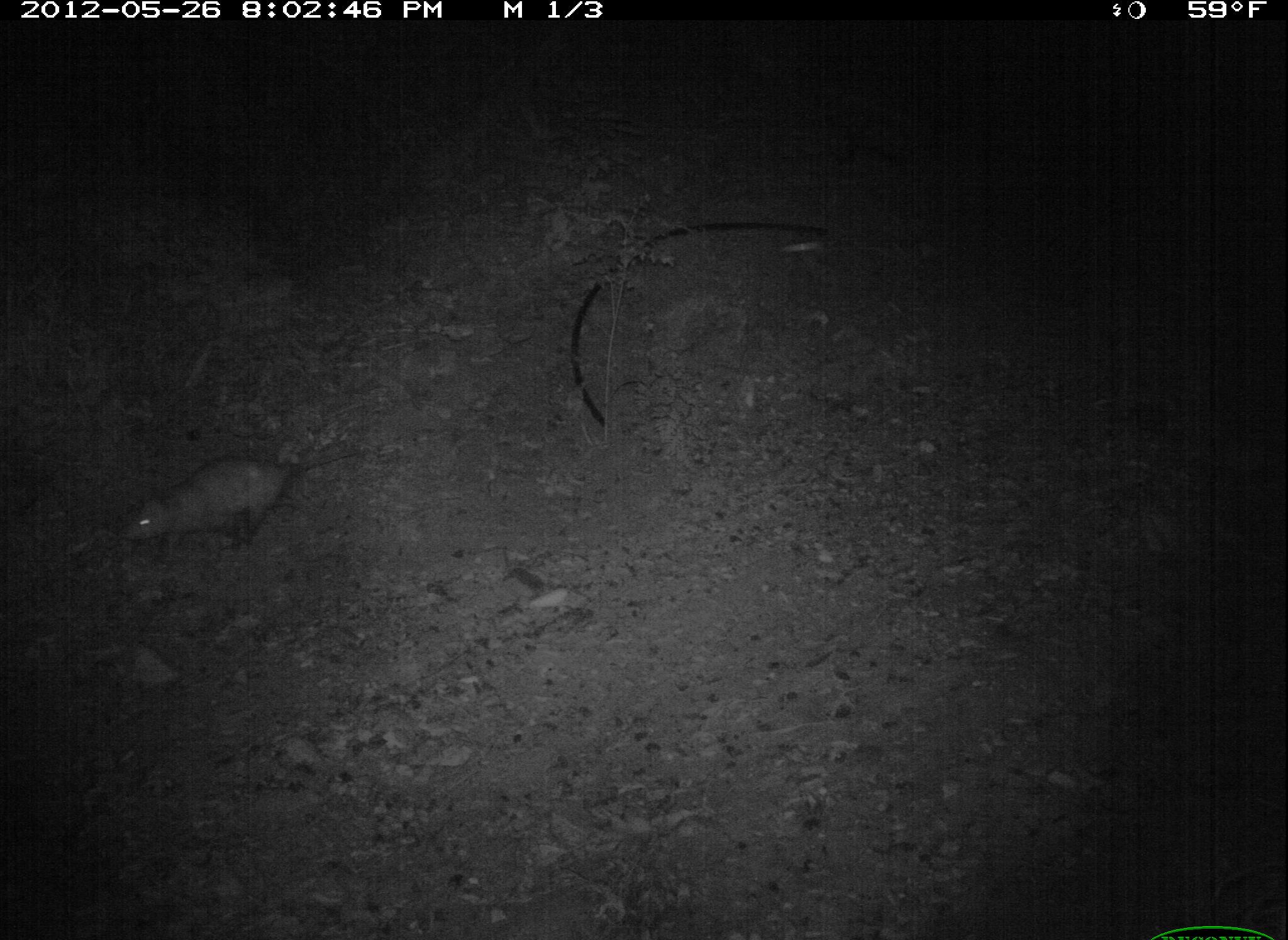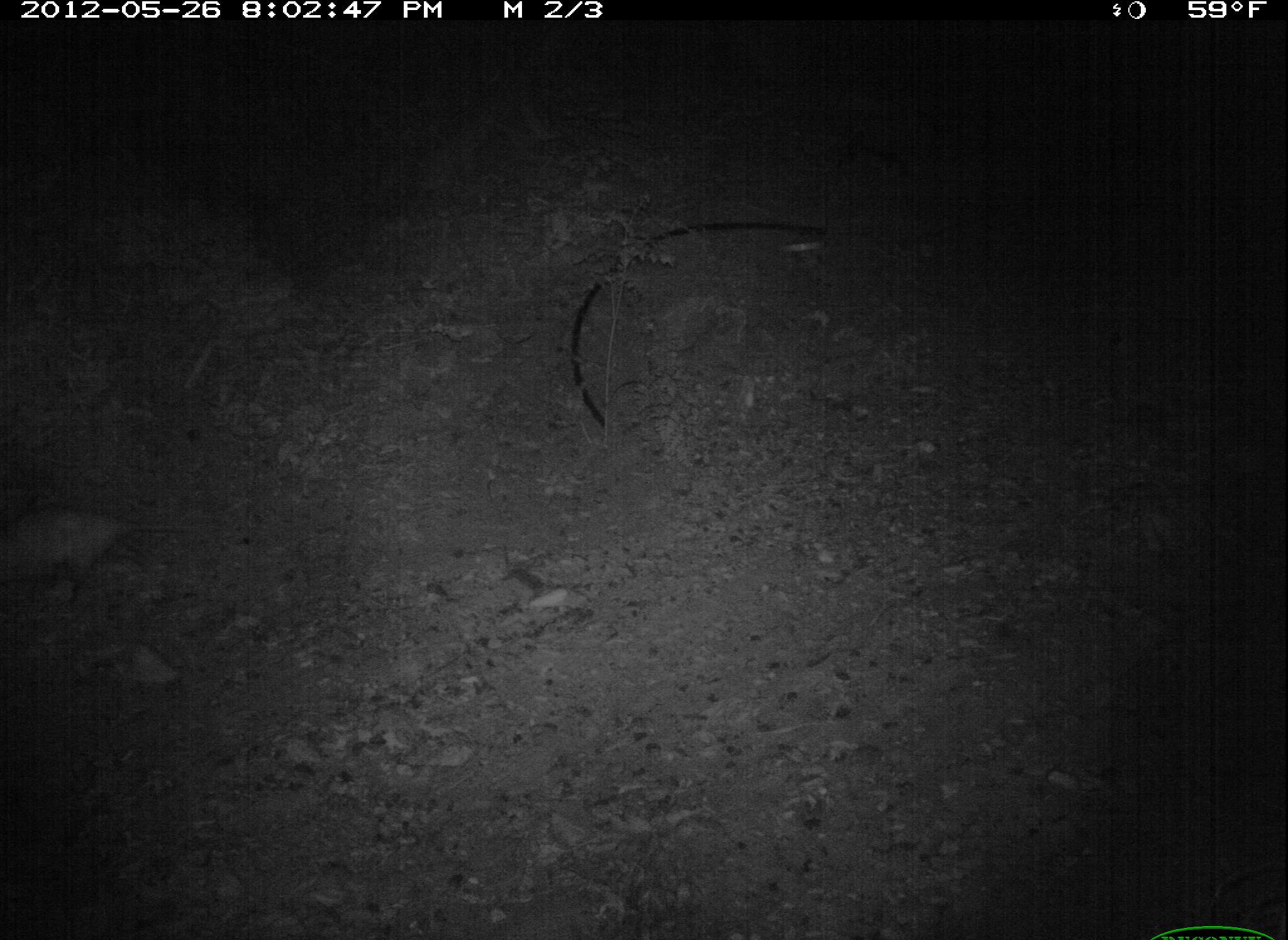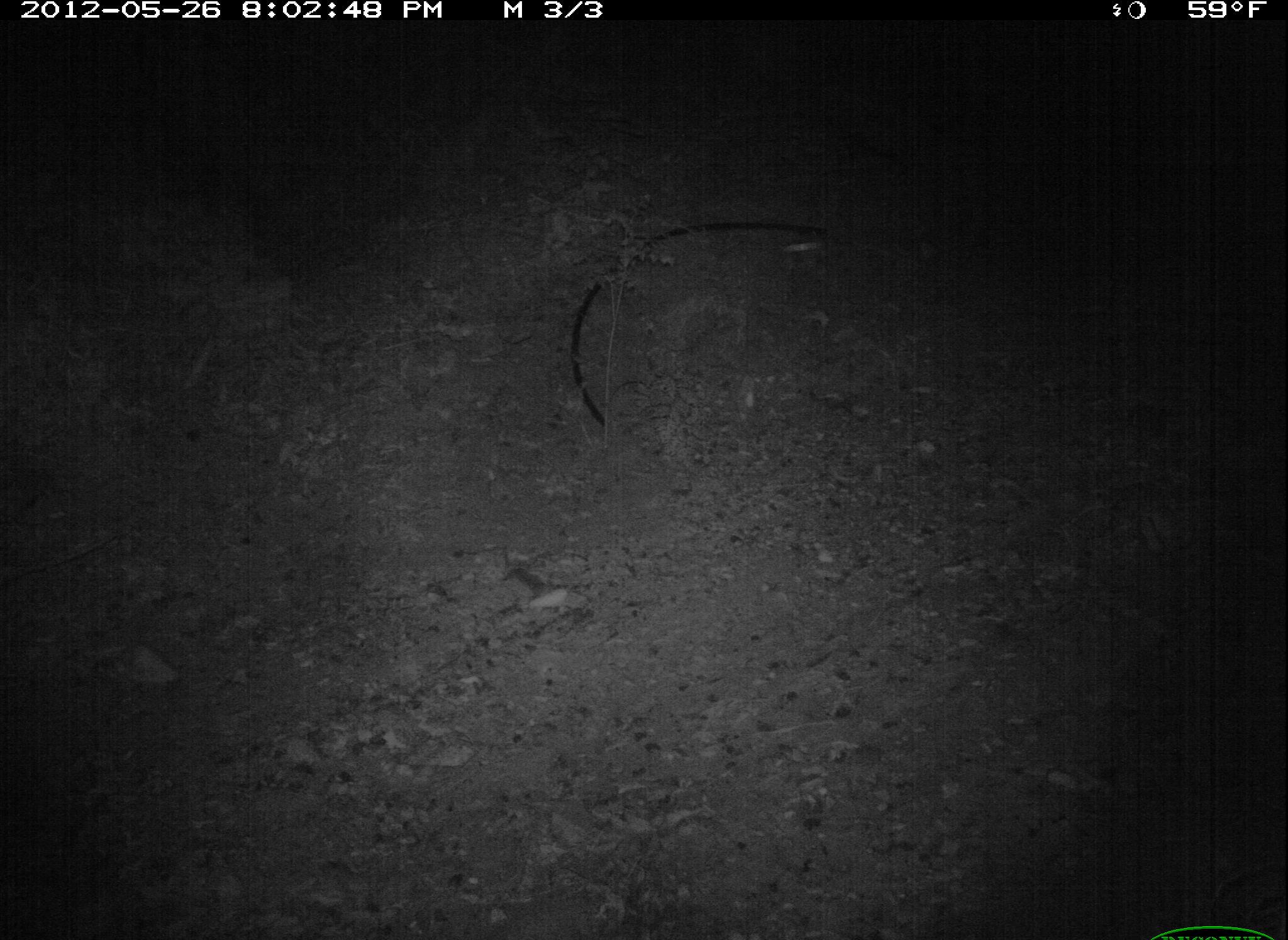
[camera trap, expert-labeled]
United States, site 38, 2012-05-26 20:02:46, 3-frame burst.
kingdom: Animalia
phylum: Chordata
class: Mammalia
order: Didelphimorphia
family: Didelphidae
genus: Didelphis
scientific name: Didelphis virginiana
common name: virginia opossum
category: opossum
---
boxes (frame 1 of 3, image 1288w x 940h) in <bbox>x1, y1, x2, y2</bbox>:
opossum: <bbox>119, 445, 356, 569</bbox>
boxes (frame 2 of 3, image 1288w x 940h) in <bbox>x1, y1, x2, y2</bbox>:
opossum: <bbox>0, 491, 225, 614</bbox>